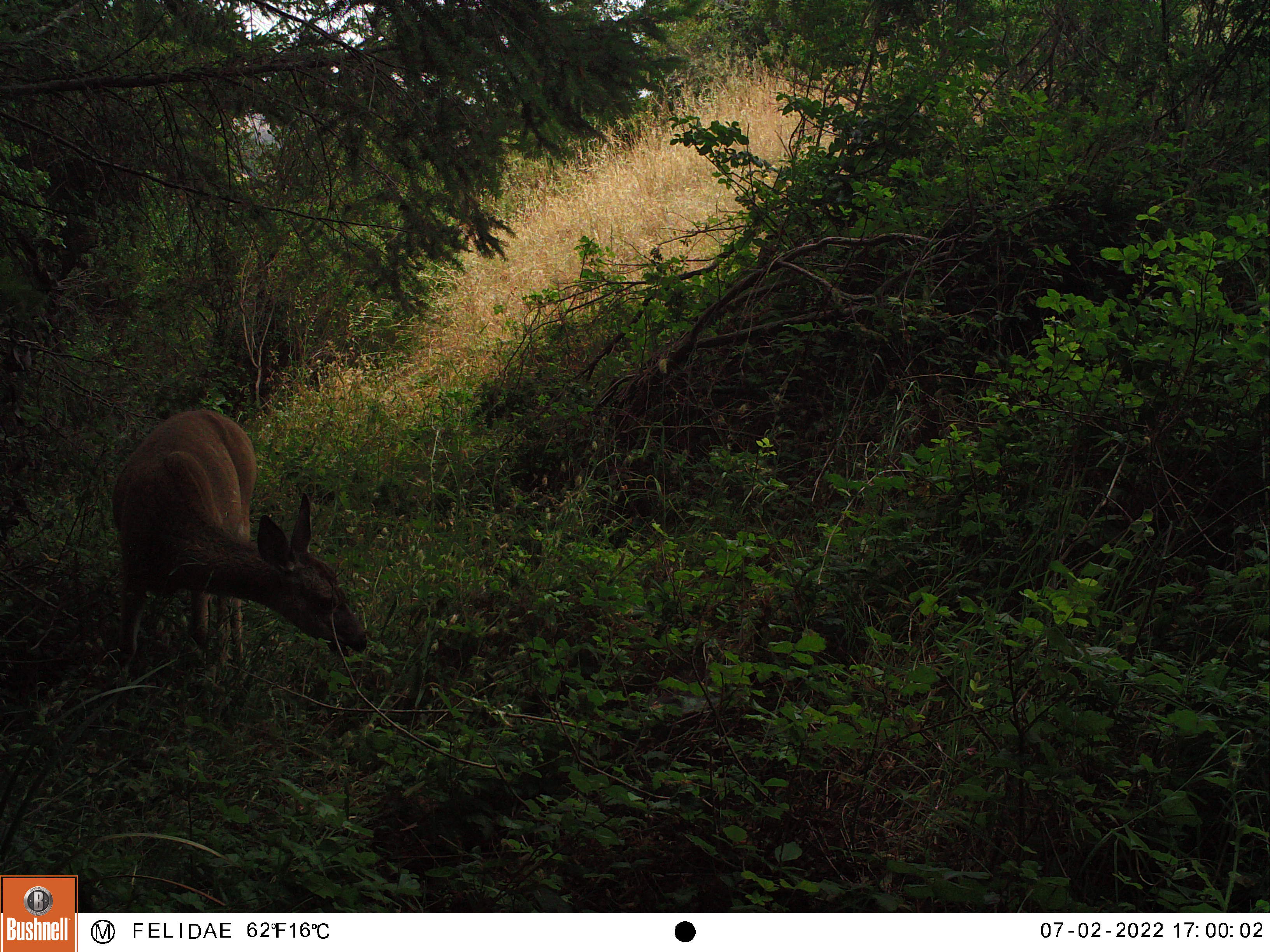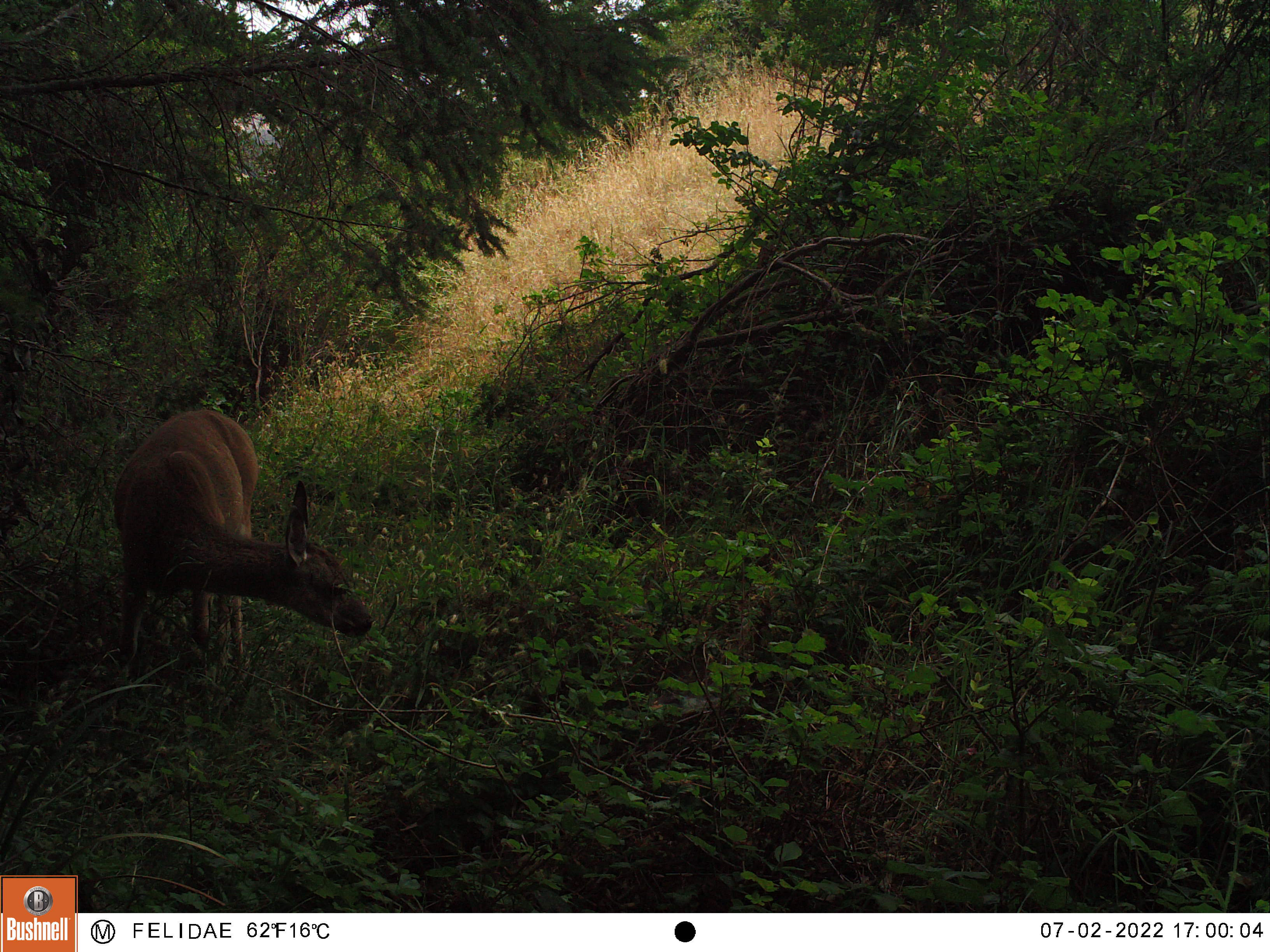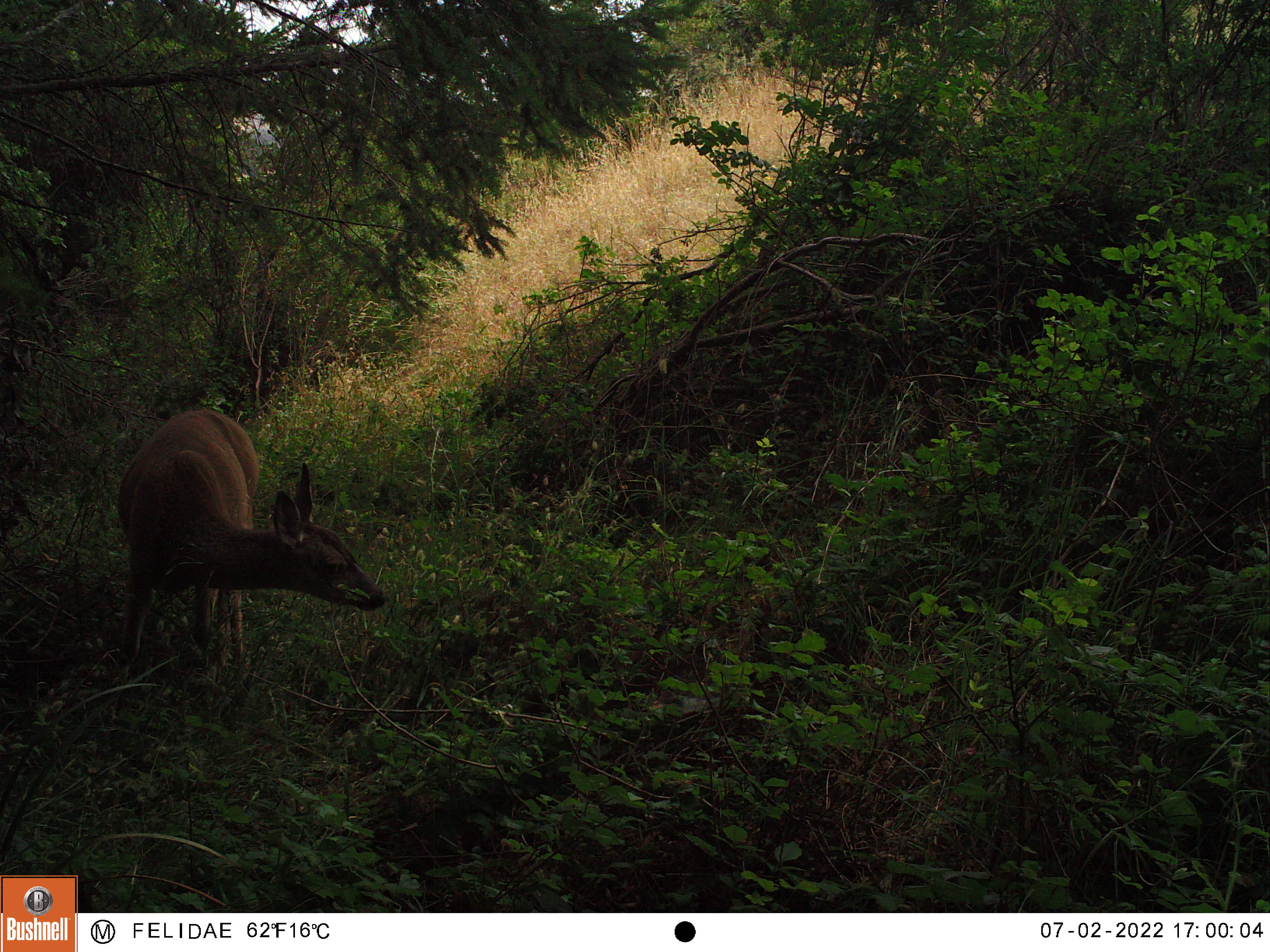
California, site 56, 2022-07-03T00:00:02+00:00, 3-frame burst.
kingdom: Animalia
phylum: Chordata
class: Mammalia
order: Artiodactyla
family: Cervidae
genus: Odocoileus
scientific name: Odocoileus hemionus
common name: mule deer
Mule deer (Odocoileus hemionus).